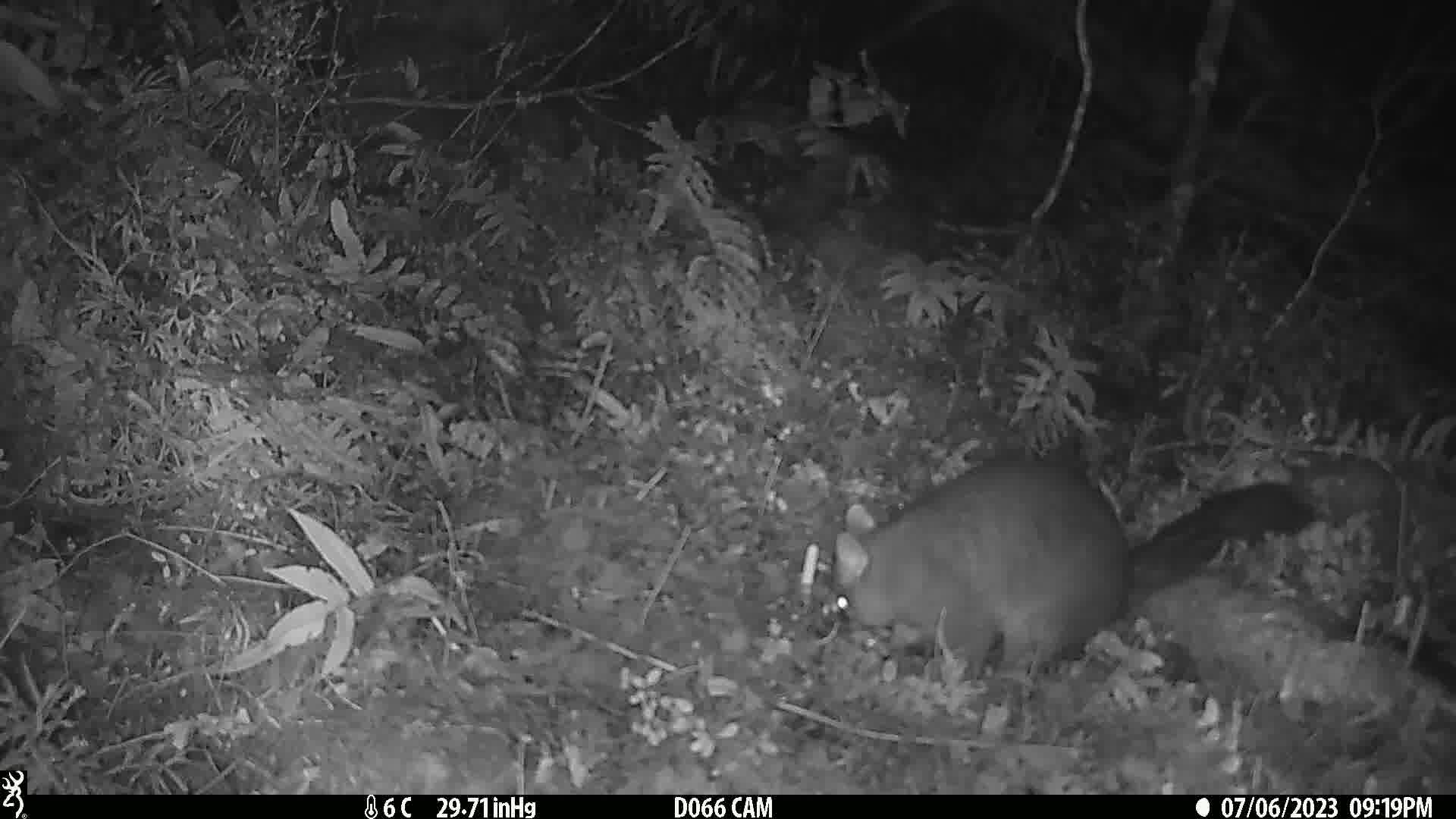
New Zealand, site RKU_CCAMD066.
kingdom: Animalia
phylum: Chordata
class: Mammalia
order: Diprotodontia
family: Phalangeridae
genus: Trichosurus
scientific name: Trichosurus vulpecula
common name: common brushtail possum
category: possum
Possum (common brushtail possum) (Trichosurus vulpecula).